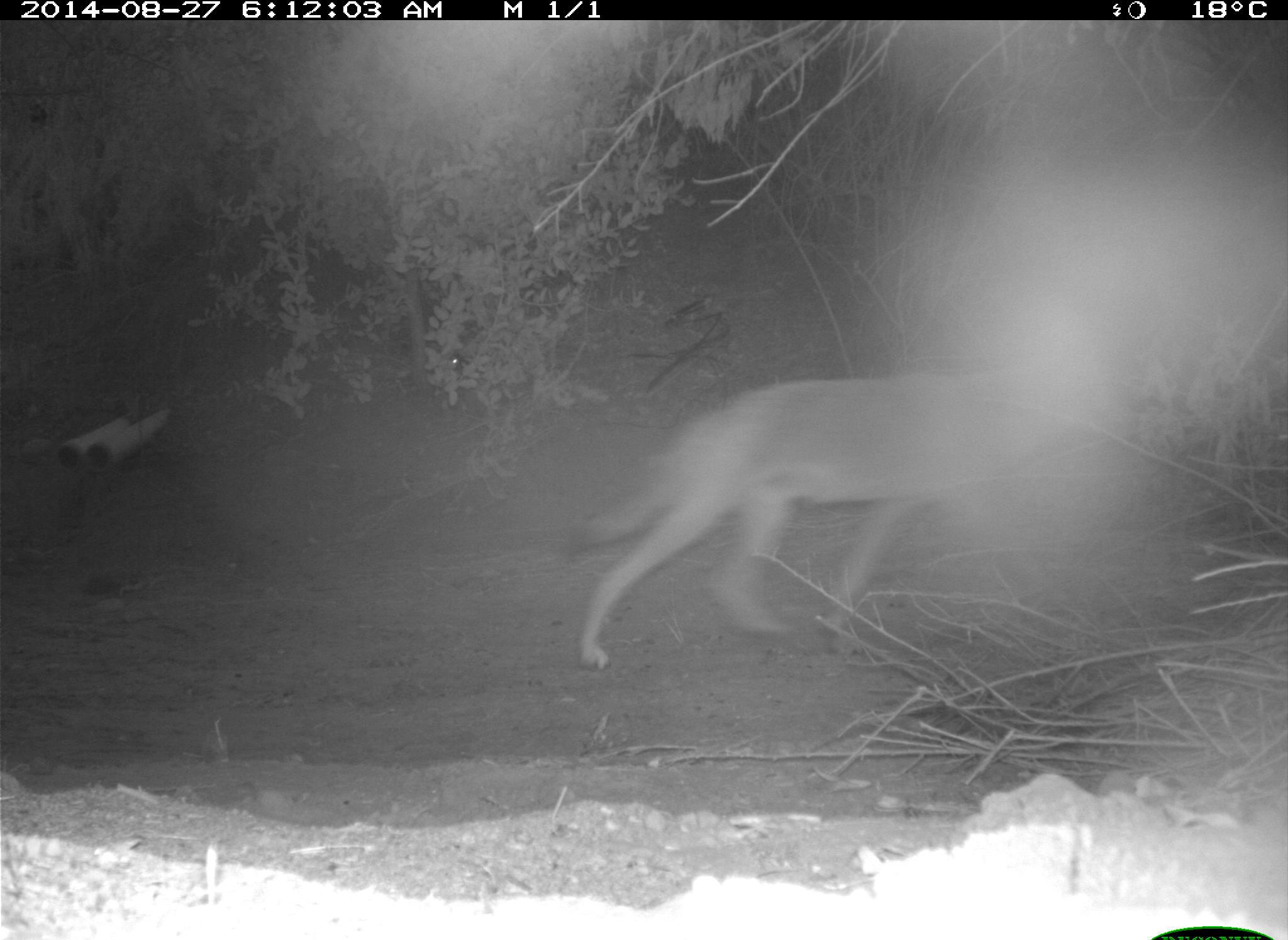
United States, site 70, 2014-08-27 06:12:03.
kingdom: Animalia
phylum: Chordata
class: Mammalia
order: Carnivora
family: Canidae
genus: Canis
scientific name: Canis latrans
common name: coyote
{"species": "coyote (Canis latrans)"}